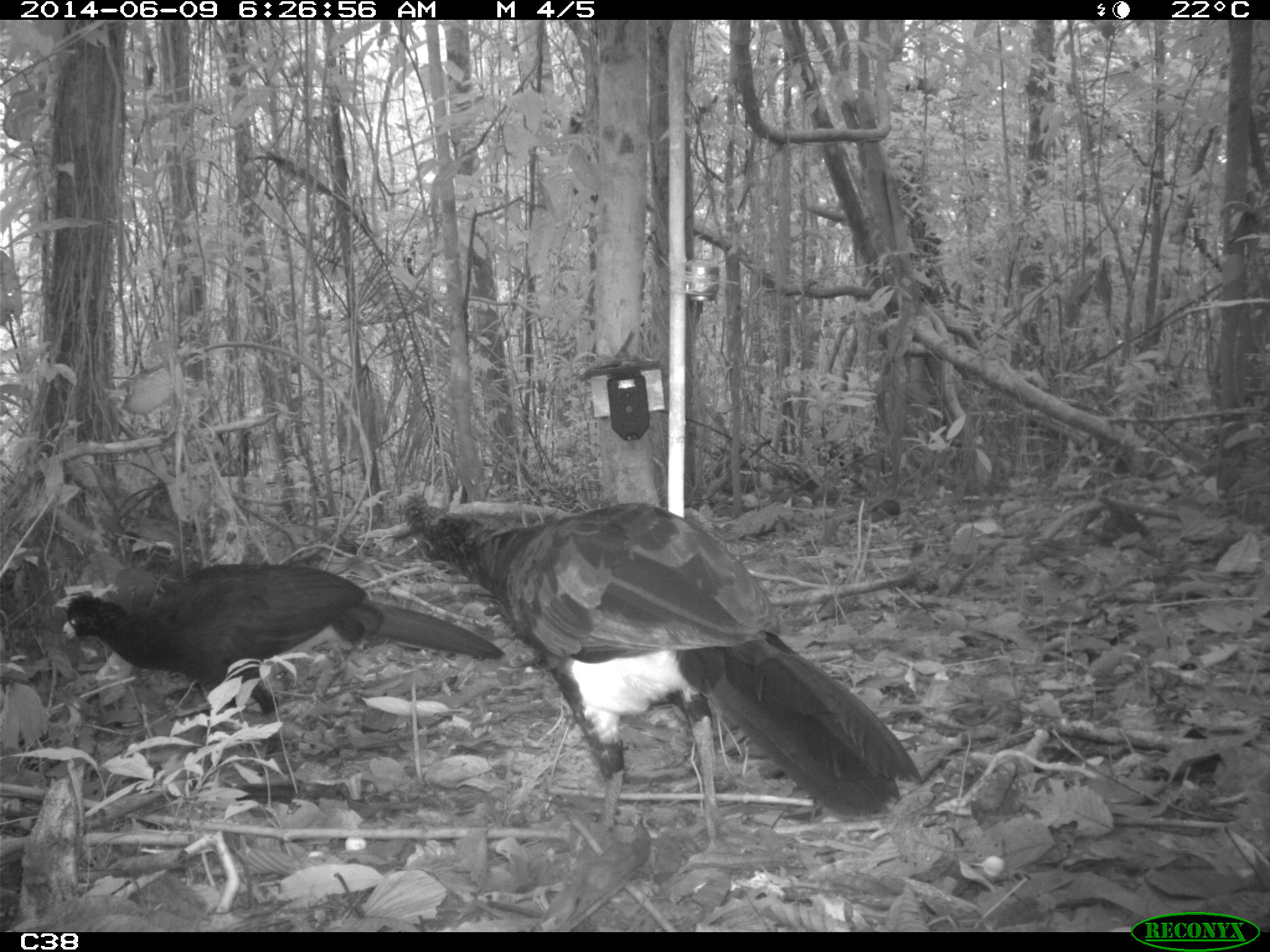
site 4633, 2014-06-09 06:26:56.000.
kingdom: Animalia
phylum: Chordata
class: Aves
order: Galliformes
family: Cracidae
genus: Crax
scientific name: Crax alector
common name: black curassow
Crax alector (black curassow), count 2, age adult.